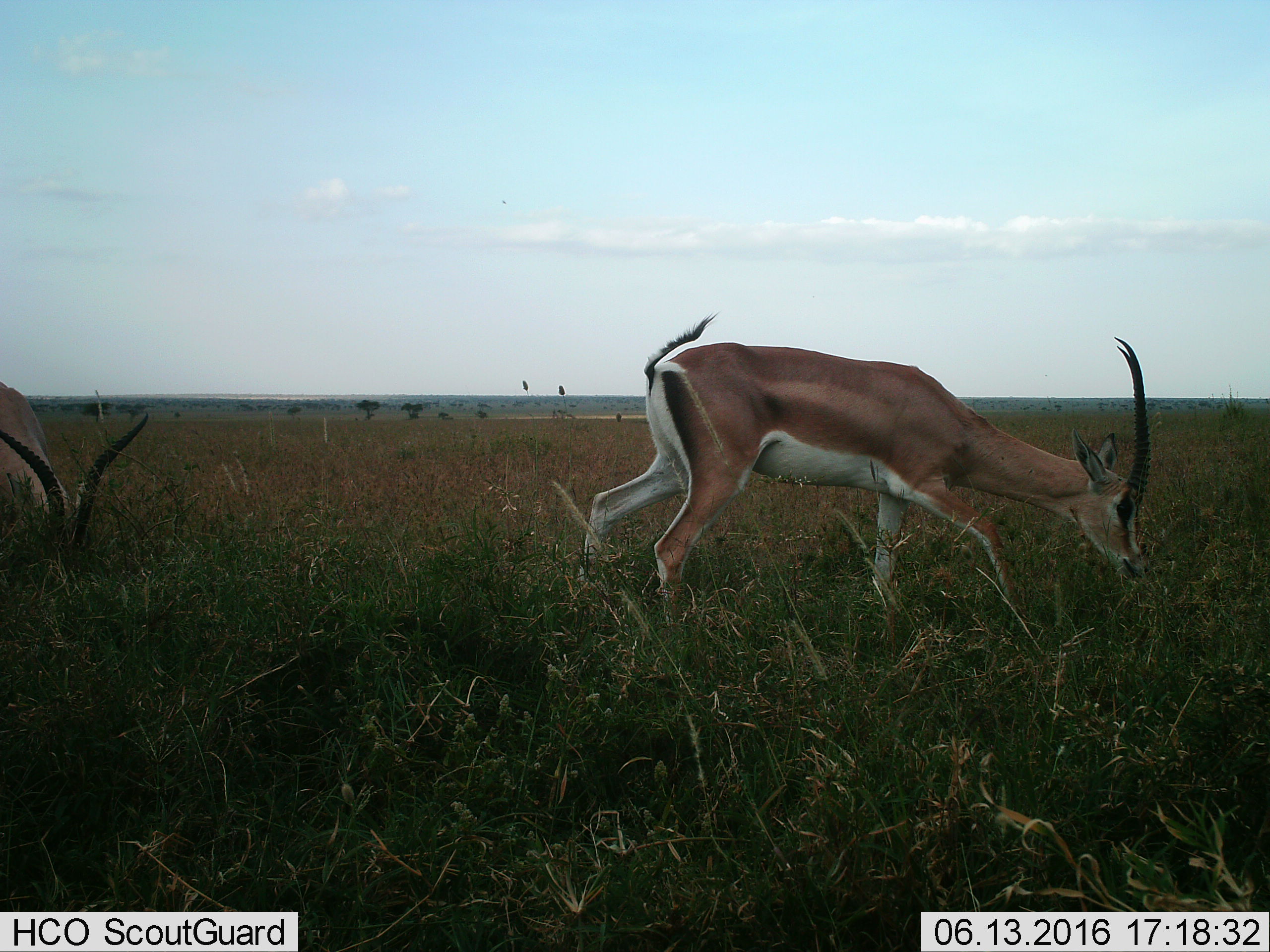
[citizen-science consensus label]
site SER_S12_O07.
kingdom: Animalia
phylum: Chordata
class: Mammalia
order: Artiodactyla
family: Bovidae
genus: Nanger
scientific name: Nanger granti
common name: grant's gazelle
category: gazellegrants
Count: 2.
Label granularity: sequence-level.